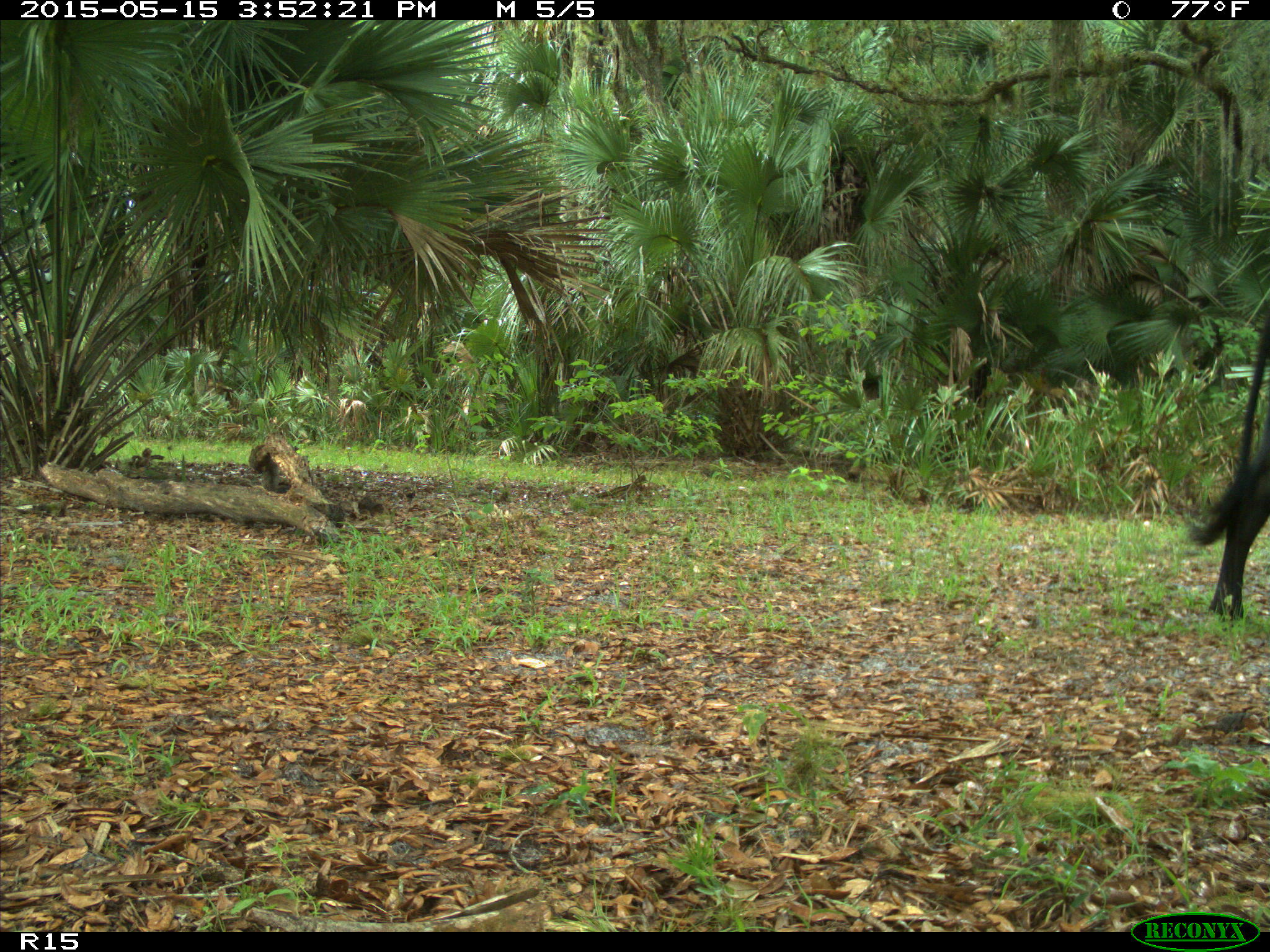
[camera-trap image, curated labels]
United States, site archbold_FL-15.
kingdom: Animalia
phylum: Chordata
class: Mammalia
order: Artiodactyla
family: Bovidae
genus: Bos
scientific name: Bos taurus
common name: domestic cow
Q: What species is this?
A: Bos taurus (domestic cow).